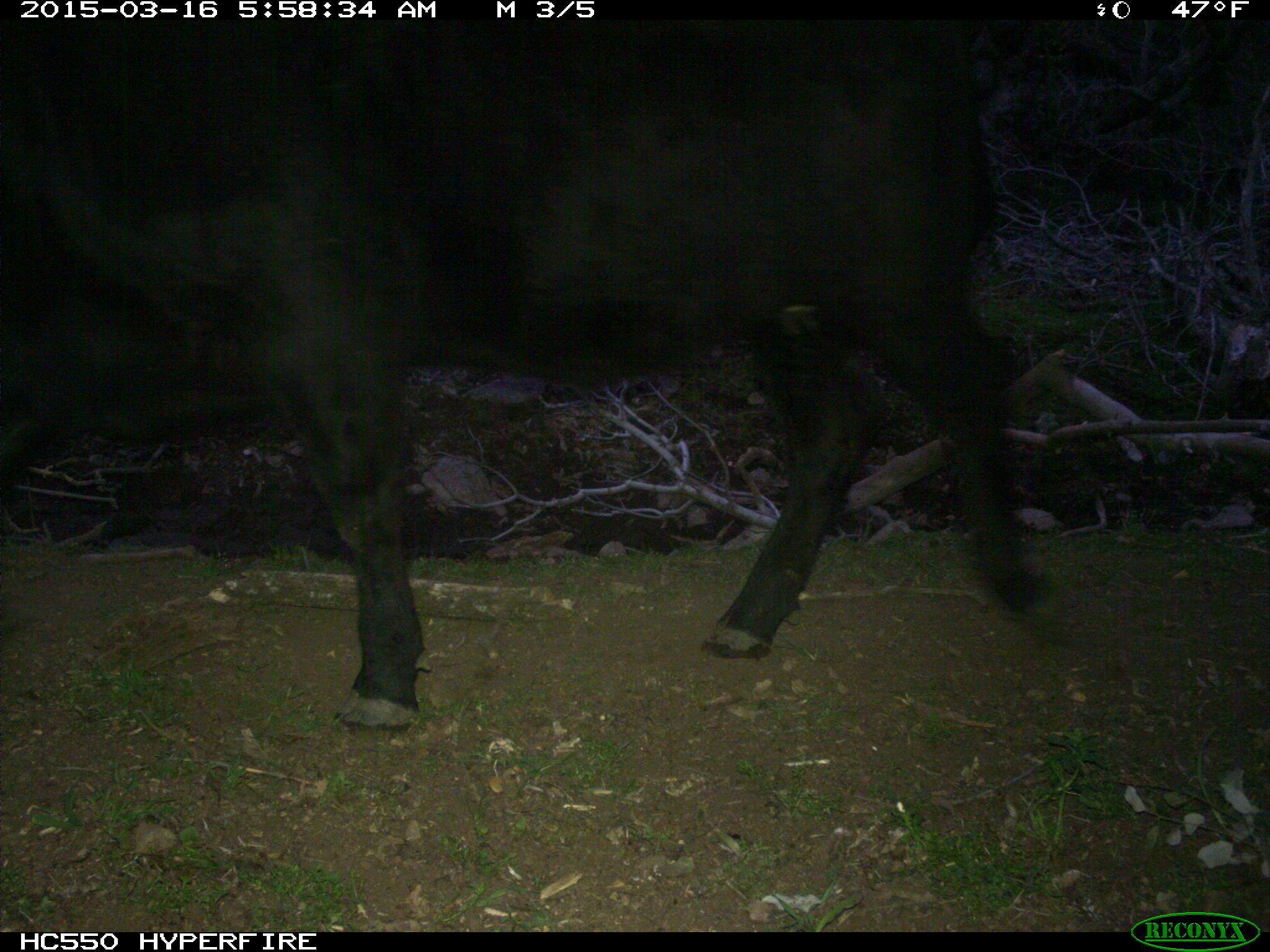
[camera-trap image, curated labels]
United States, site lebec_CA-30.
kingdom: Animalia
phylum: Chordata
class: Mammalia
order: Artiodactyla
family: Bovidae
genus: Bos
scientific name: Bos taurus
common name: domestic cow